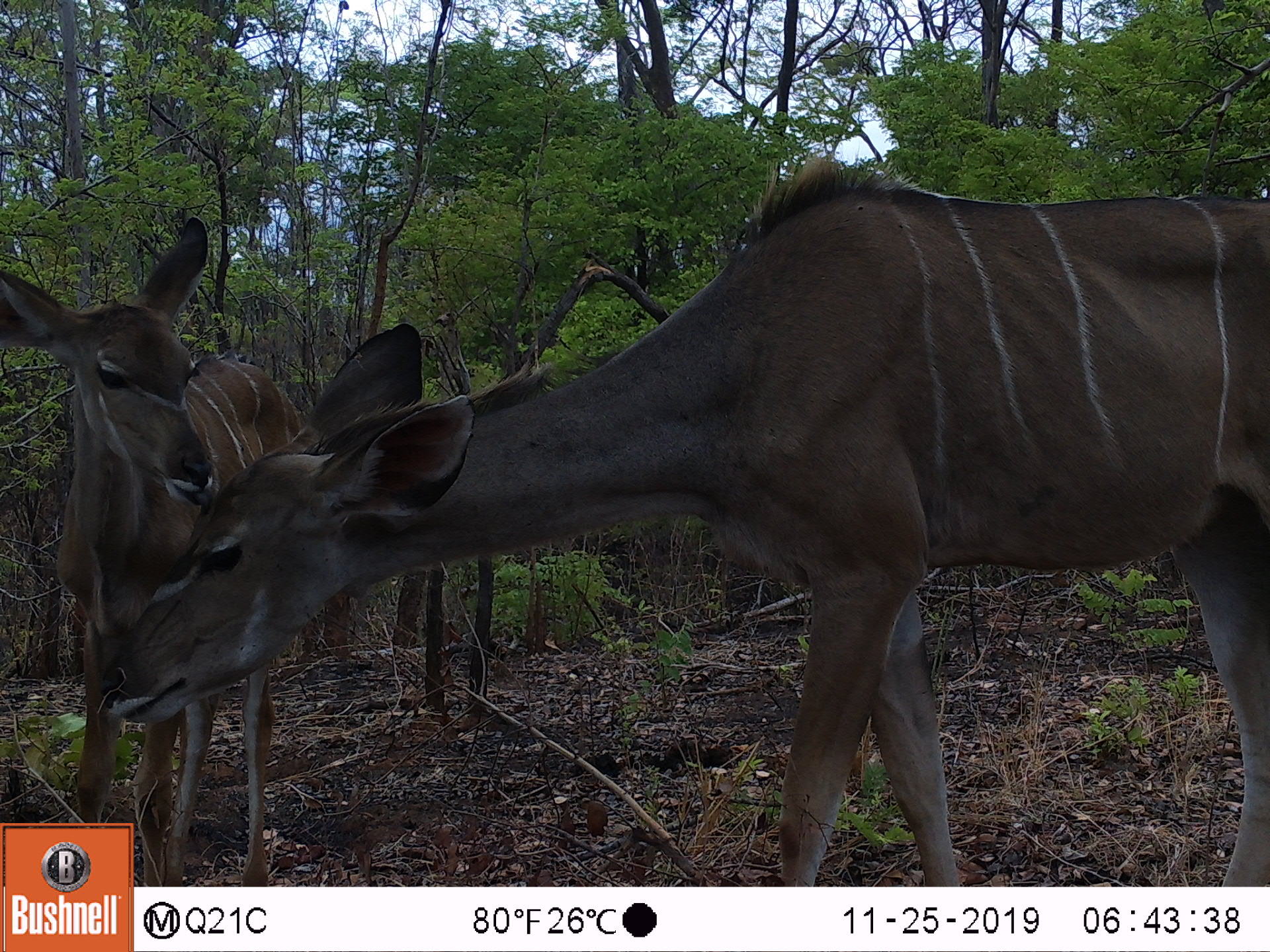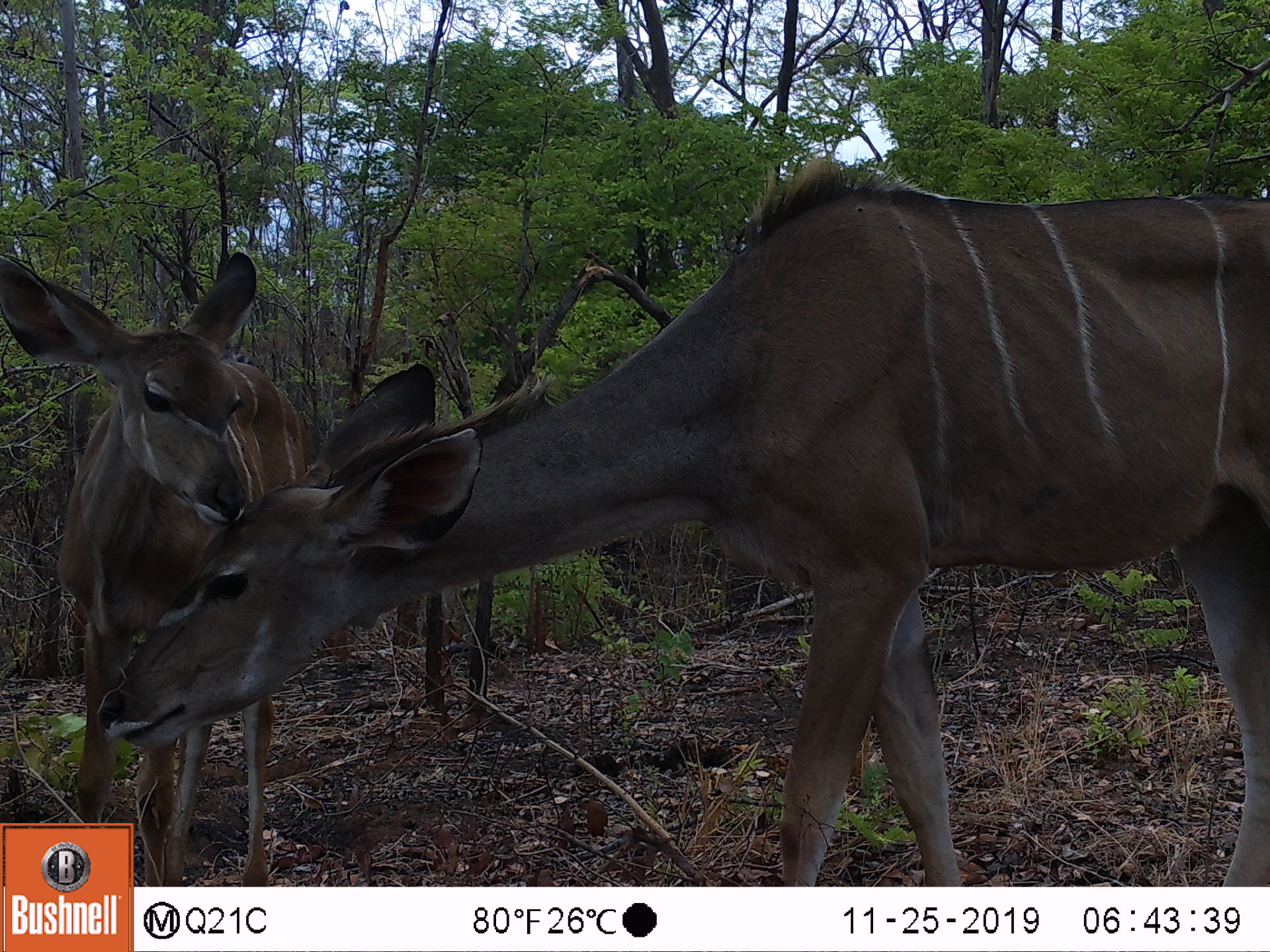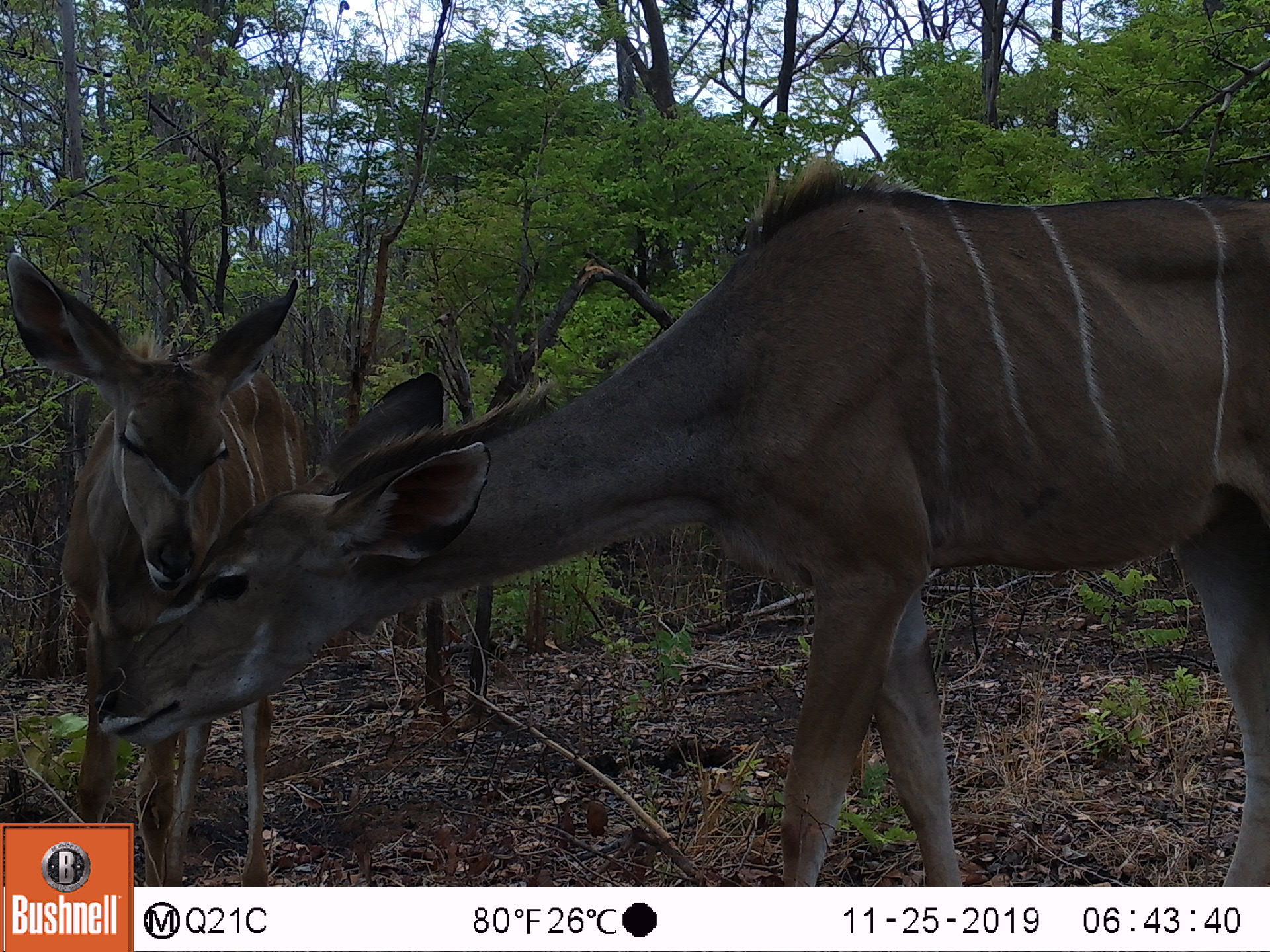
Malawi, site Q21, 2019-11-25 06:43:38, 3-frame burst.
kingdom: Animalia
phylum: Chordata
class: Mammalia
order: Artiodactyla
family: Bovidae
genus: Tragelaphus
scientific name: Tragelaphus strepsiceros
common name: greater kudu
Greater kudu (Tragelaphus strepsiceros), count 2.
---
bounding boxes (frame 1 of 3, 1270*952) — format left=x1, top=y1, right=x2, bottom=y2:
greater kudu: left=248, top=153, right=1266, bottom=888; left=5, top=195, right=273, bottom=813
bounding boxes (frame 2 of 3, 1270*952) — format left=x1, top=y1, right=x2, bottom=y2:
greater kudu: left=244, top=161, right=1265, bottom=882; left=5, top=207, right=273, bottom=821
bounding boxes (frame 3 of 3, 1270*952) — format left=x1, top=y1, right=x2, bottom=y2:
greater kudu: left=266, top=158, right=1270, bottom=882; left=5, top=234, right=292, bottom=806